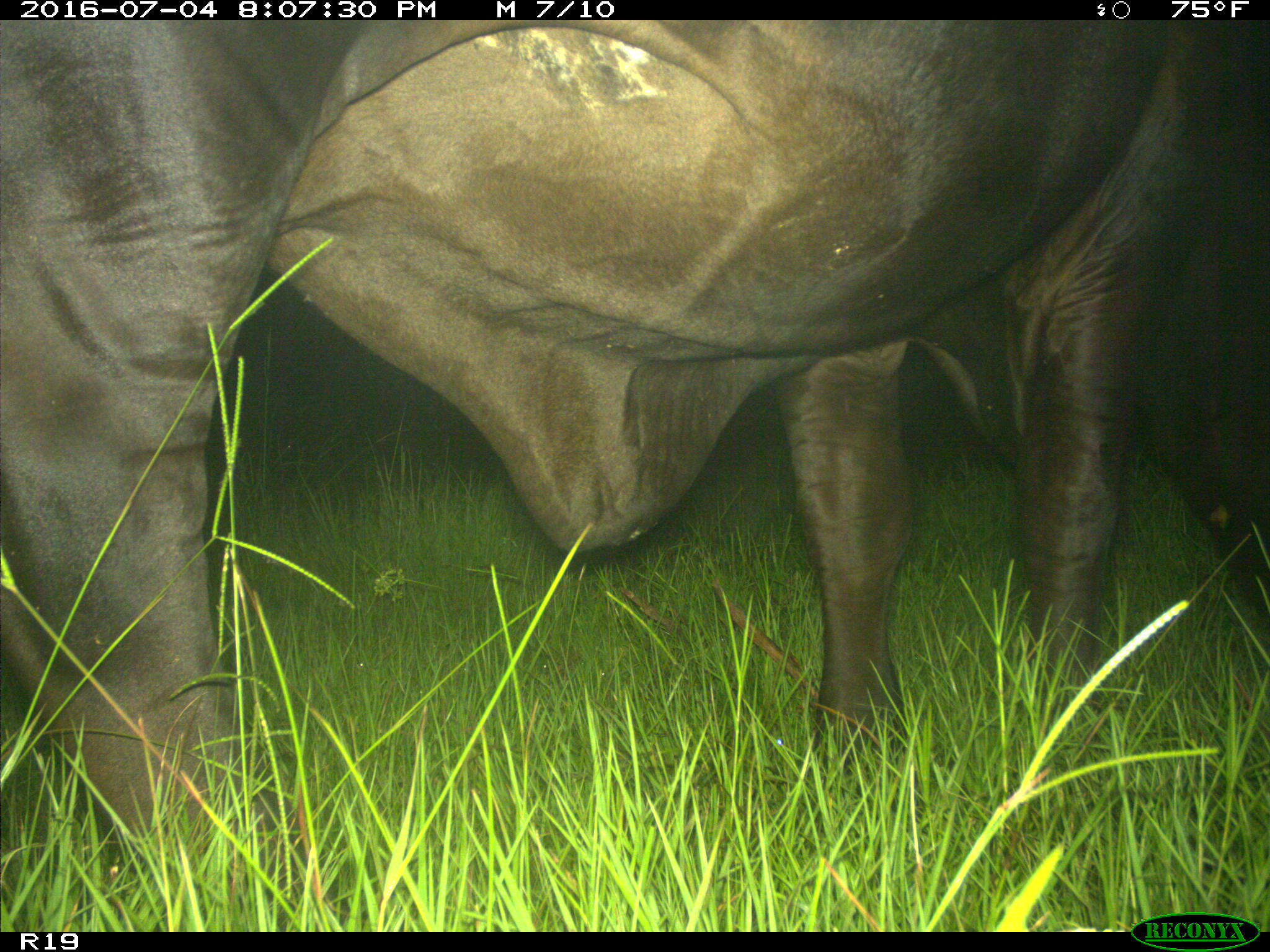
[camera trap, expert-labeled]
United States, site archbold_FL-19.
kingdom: Animalia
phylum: Chordata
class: Mammalia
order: Artiodactyla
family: Bovidae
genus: Bos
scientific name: Bos taurus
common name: domestic cow